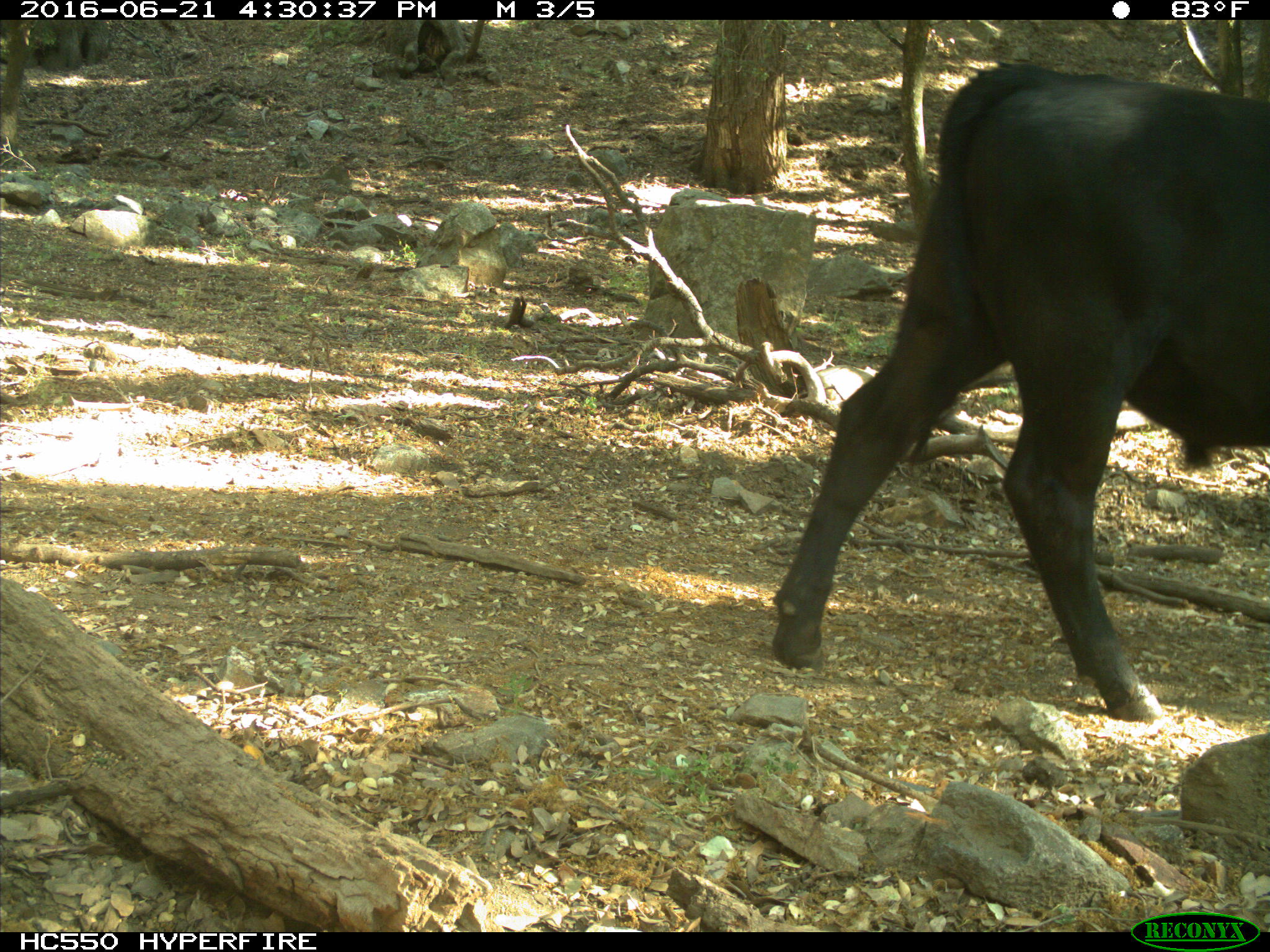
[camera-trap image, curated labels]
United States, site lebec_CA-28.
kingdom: Animalia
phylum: Chordata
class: Mammalia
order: Artiodactyla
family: Bovidae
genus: Bos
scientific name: Bos taurus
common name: domestic cow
Bos taurus (domestic cow).